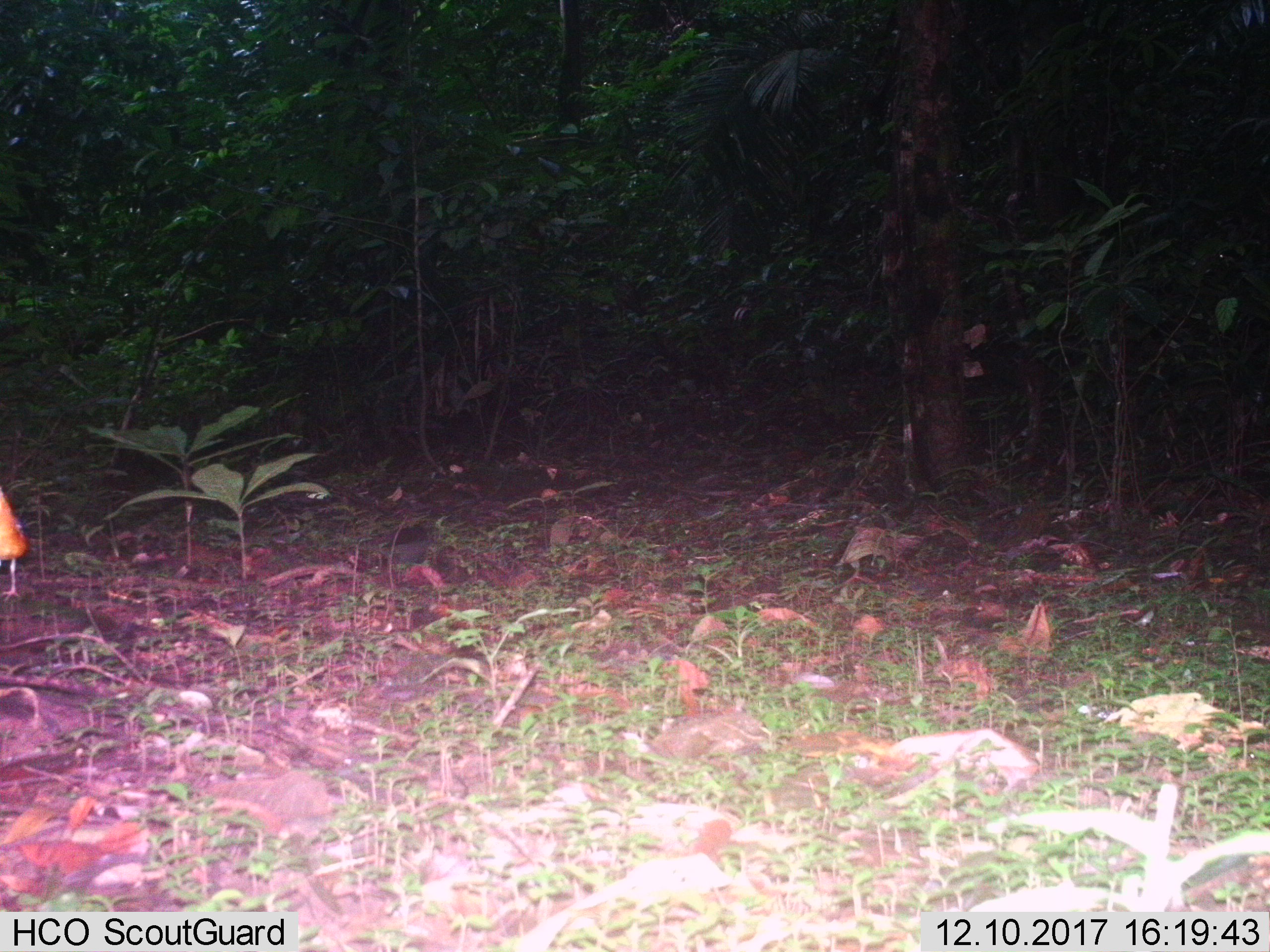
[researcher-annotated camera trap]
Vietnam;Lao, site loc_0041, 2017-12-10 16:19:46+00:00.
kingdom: Animalia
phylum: Chordata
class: Aves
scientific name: Aves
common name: bird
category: unidentified bird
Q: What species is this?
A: Unidentified bird (bird) (Aves).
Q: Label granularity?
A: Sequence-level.